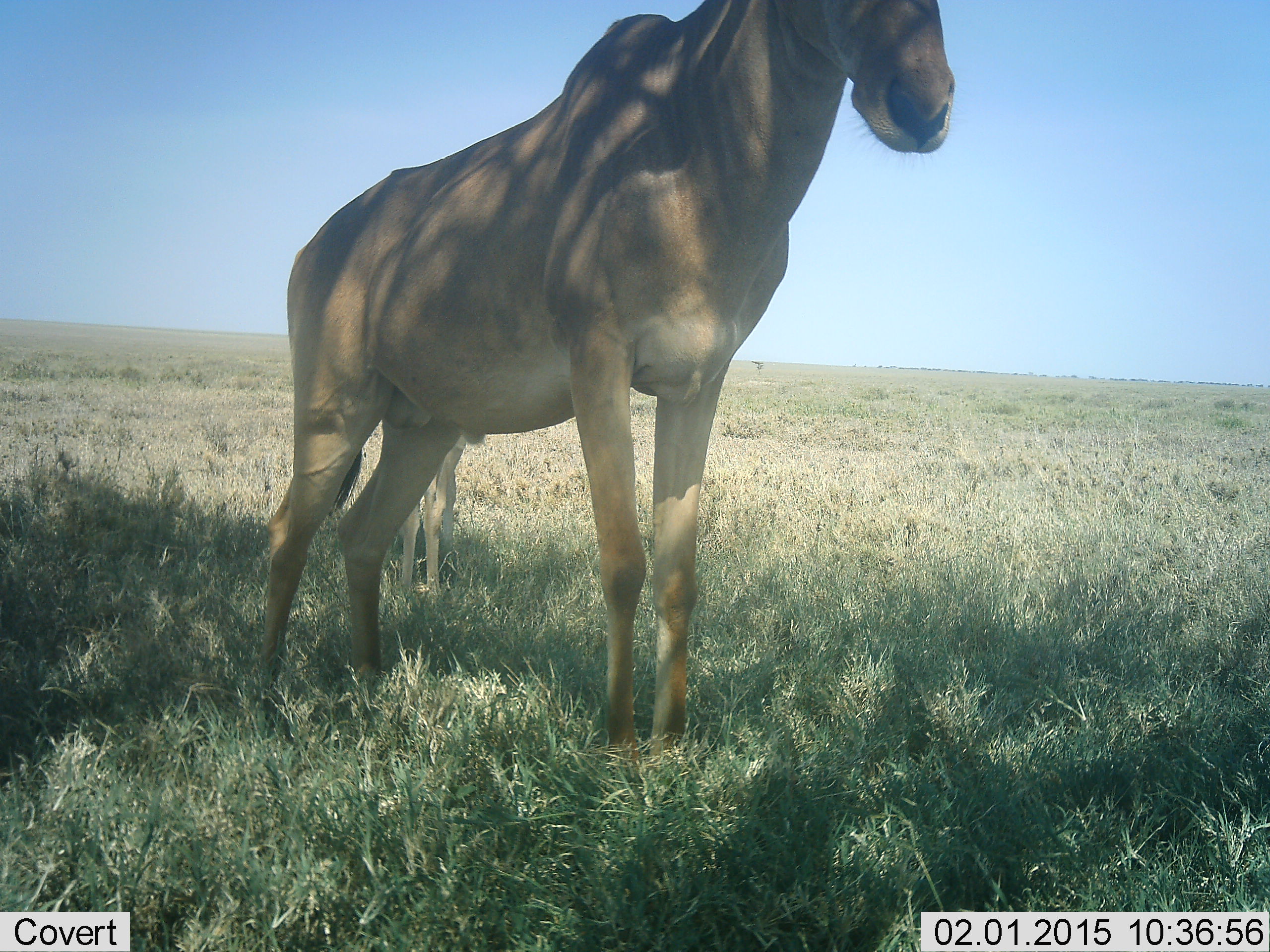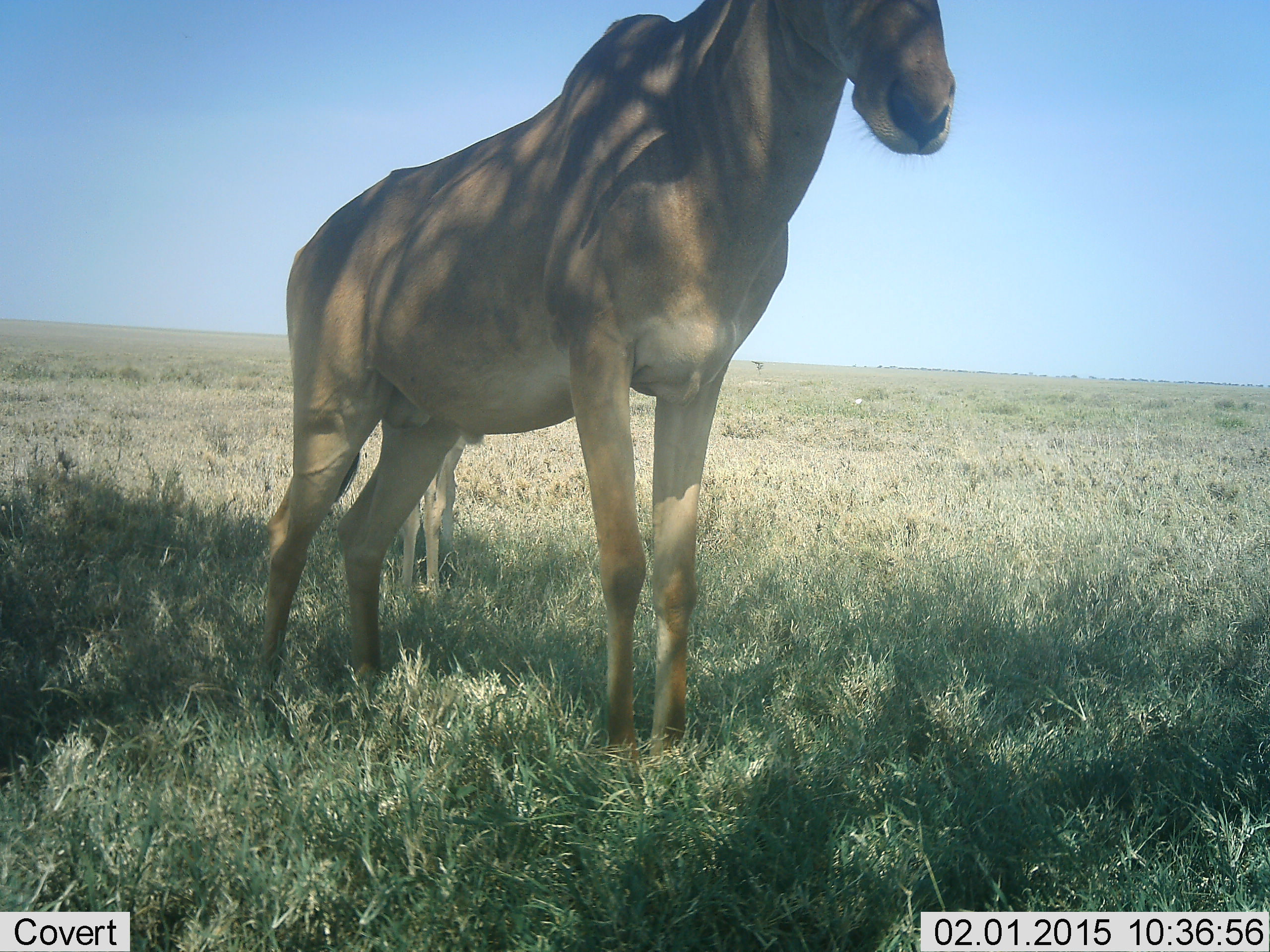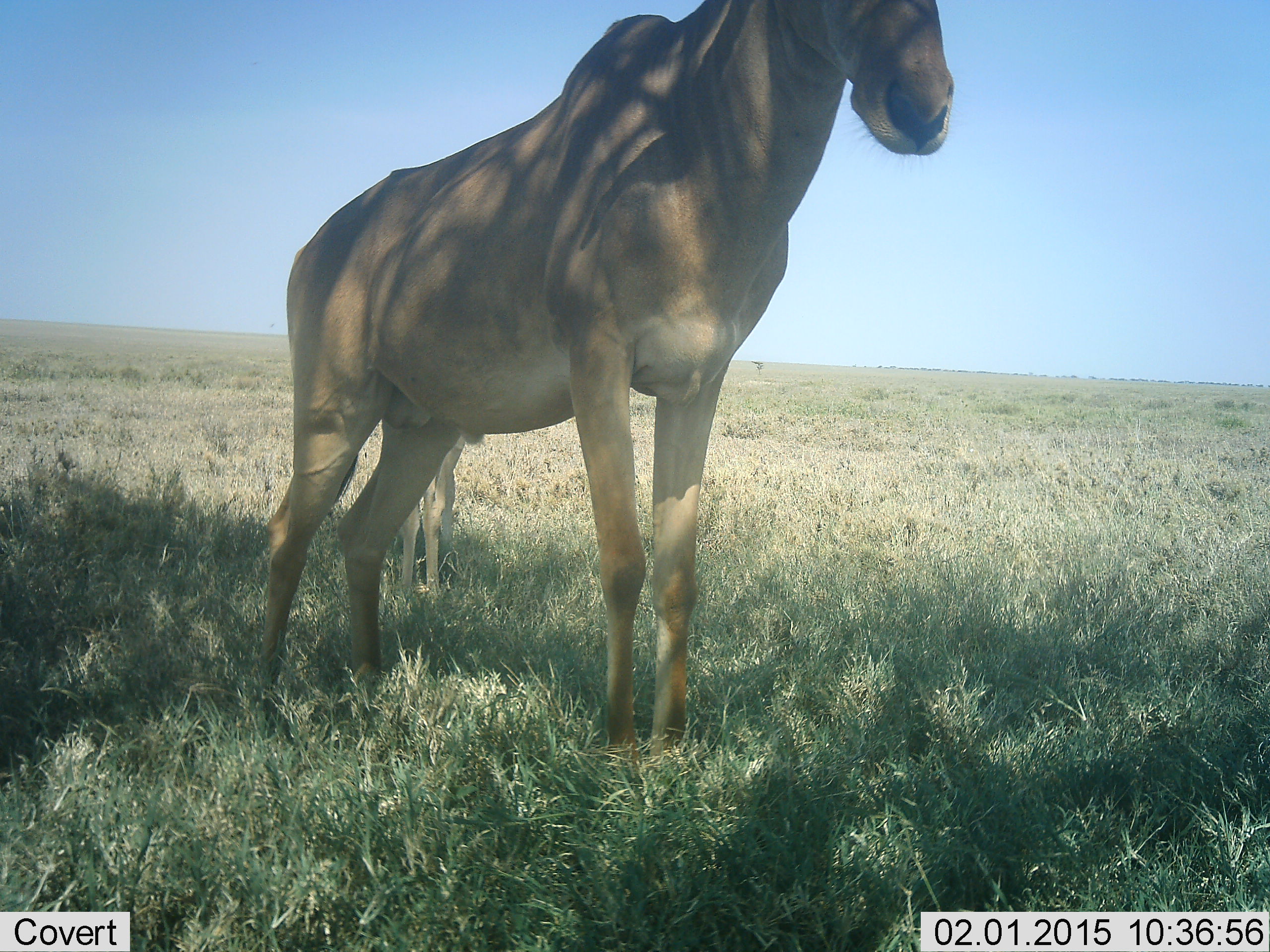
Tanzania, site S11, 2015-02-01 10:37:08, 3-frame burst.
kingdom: Animalia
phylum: Chordata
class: Mammalia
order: Artiodactyla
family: Bovidae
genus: Alcelaphus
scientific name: Alcelaphus buselaphus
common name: hartebeest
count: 2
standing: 100%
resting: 10%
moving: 0%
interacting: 0%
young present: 60%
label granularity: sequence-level